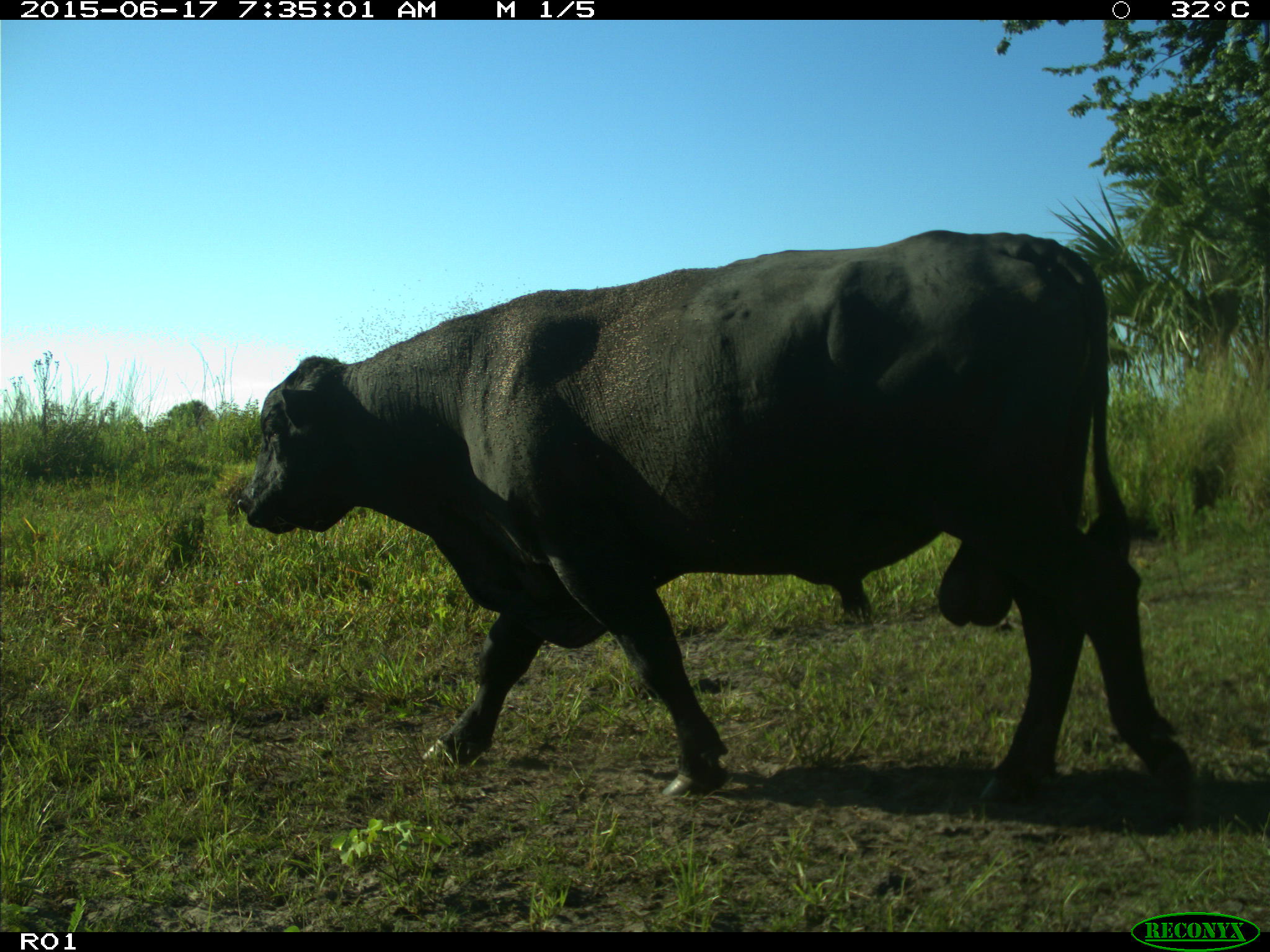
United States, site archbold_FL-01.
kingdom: Animalia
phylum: Chordata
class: Mammalia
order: Artiodactyla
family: Bovidae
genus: Bos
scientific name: Bos taurus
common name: domestic cow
Bos taurus (domestic cow).